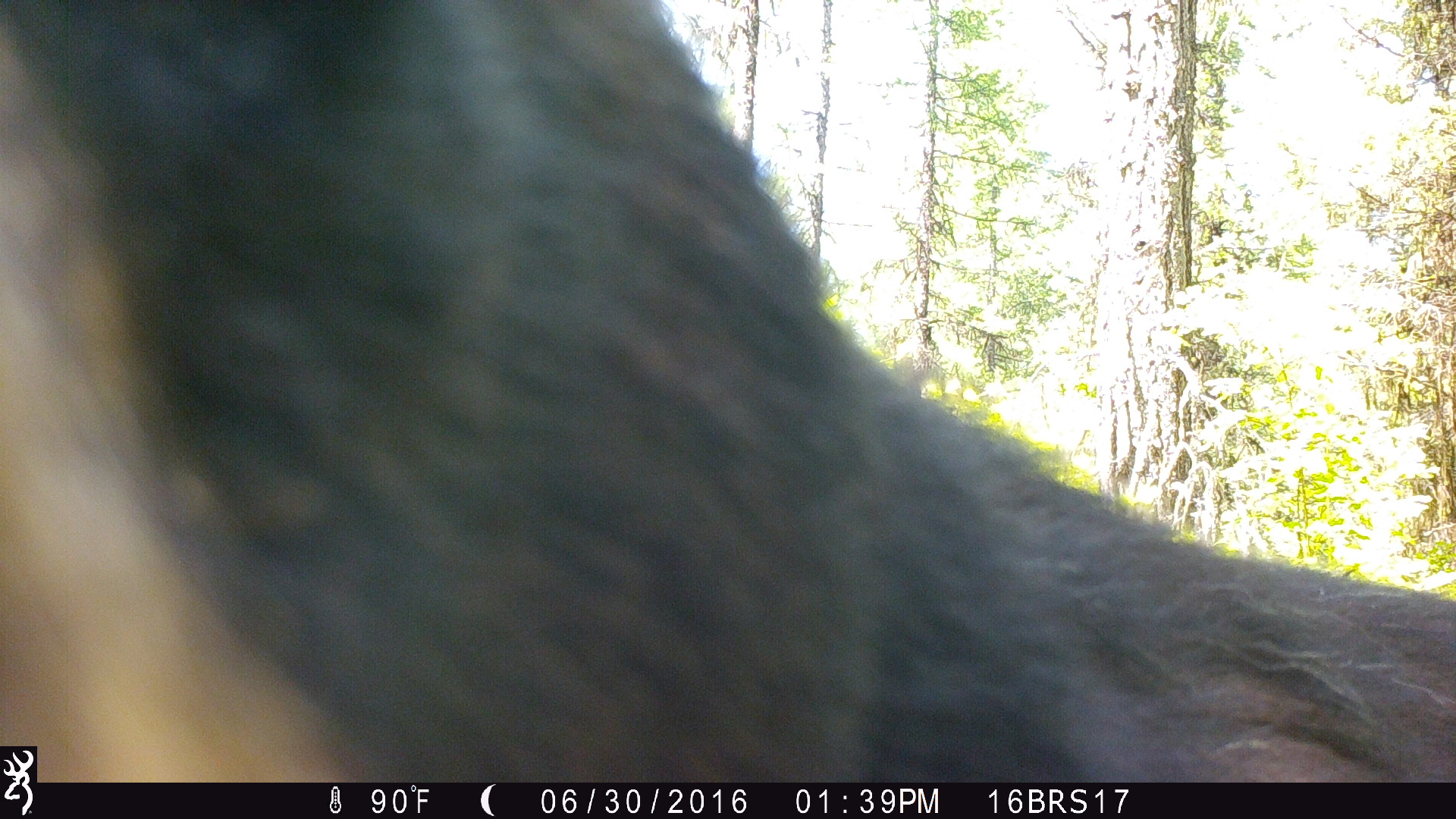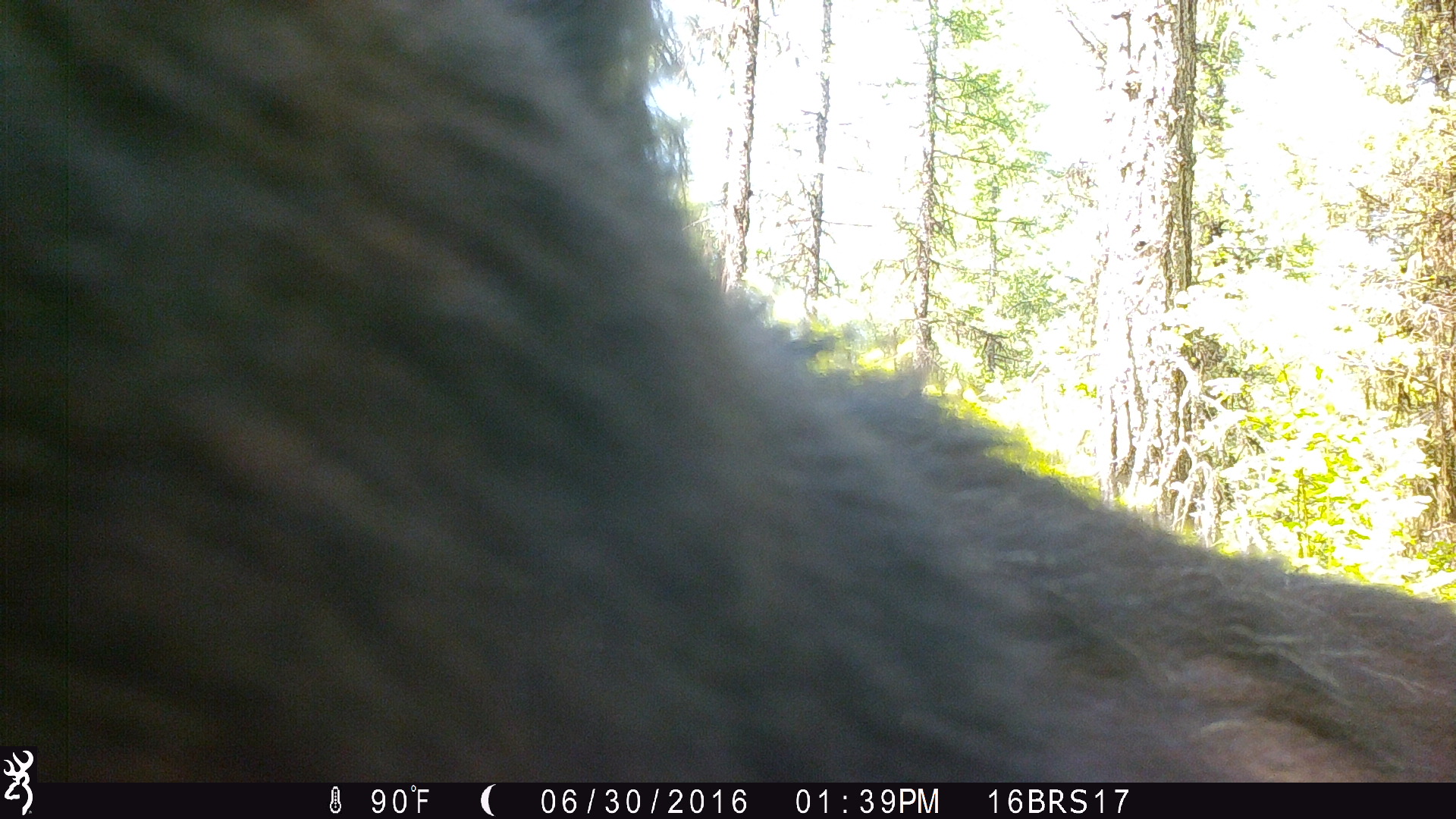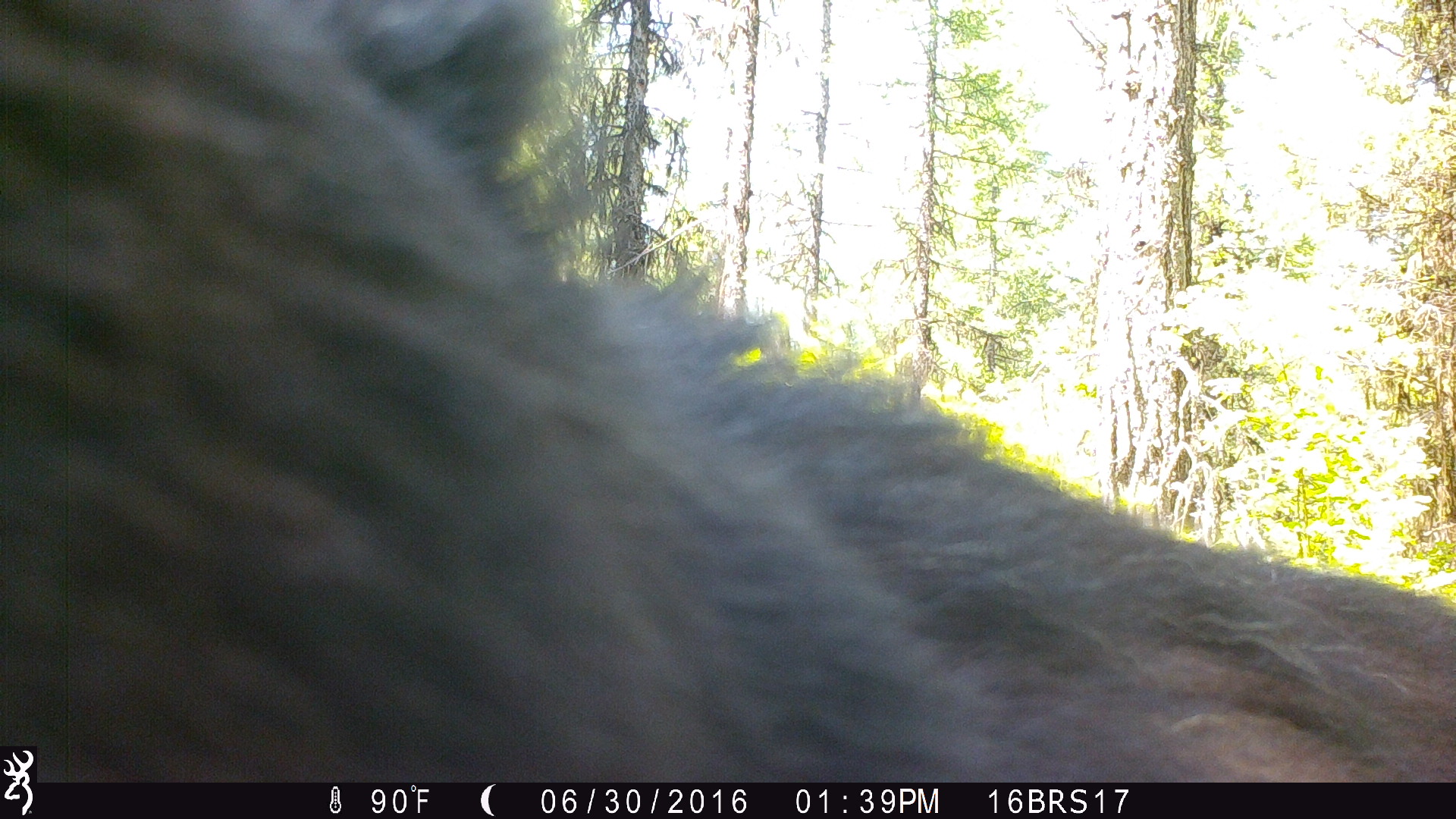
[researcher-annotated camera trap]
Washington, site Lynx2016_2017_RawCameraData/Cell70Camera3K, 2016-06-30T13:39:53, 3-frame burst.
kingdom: Animalia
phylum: Chordata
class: Mammalia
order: Carnivora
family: Ursidae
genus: Ursus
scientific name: Ursus americanus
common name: american black bear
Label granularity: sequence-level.